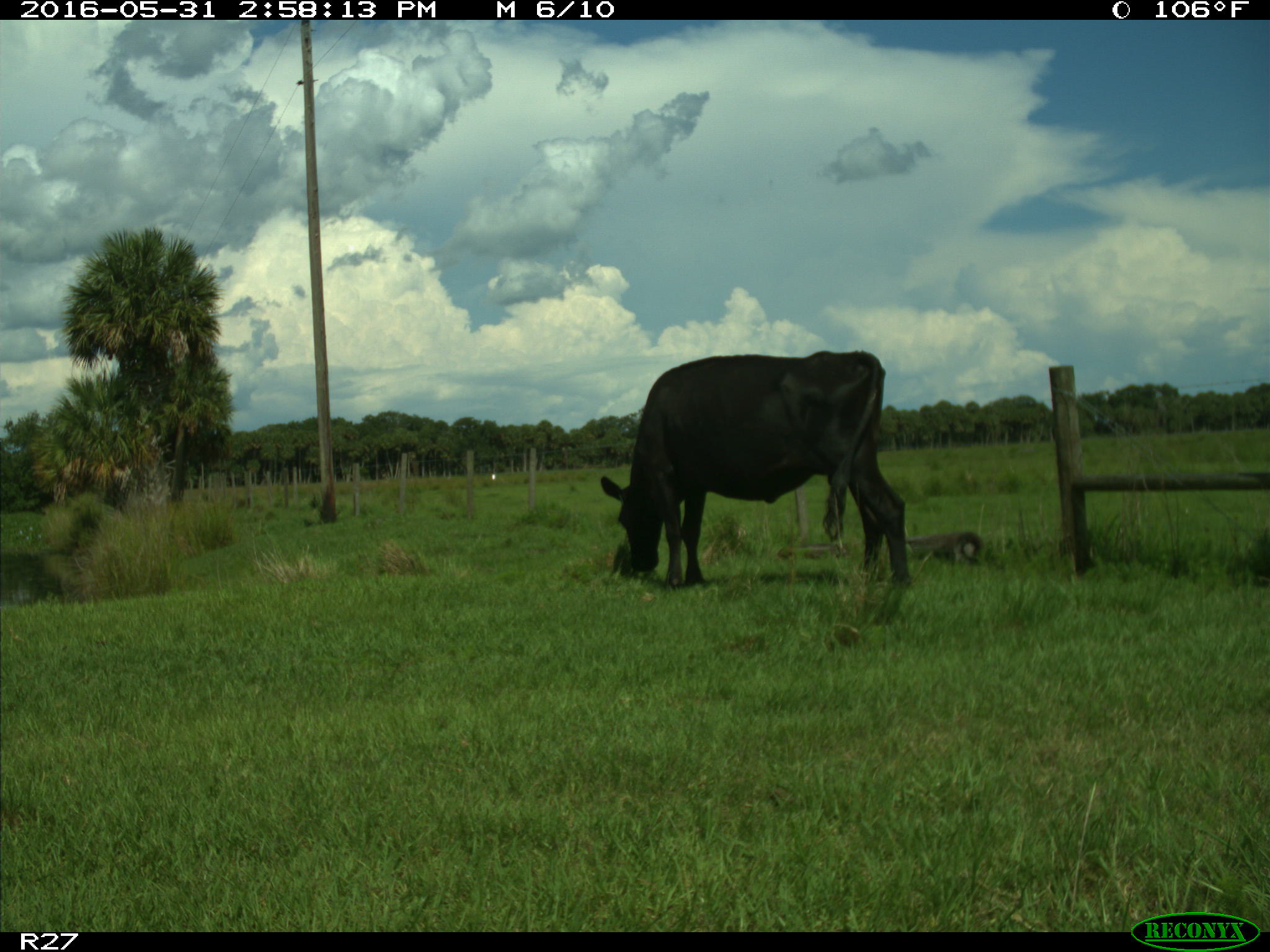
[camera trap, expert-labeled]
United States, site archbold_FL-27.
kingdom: Animalia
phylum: Chordata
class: Mammalia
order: Artiodactyla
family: Bovidae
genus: Bos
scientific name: Bos taurus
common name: domestic cow